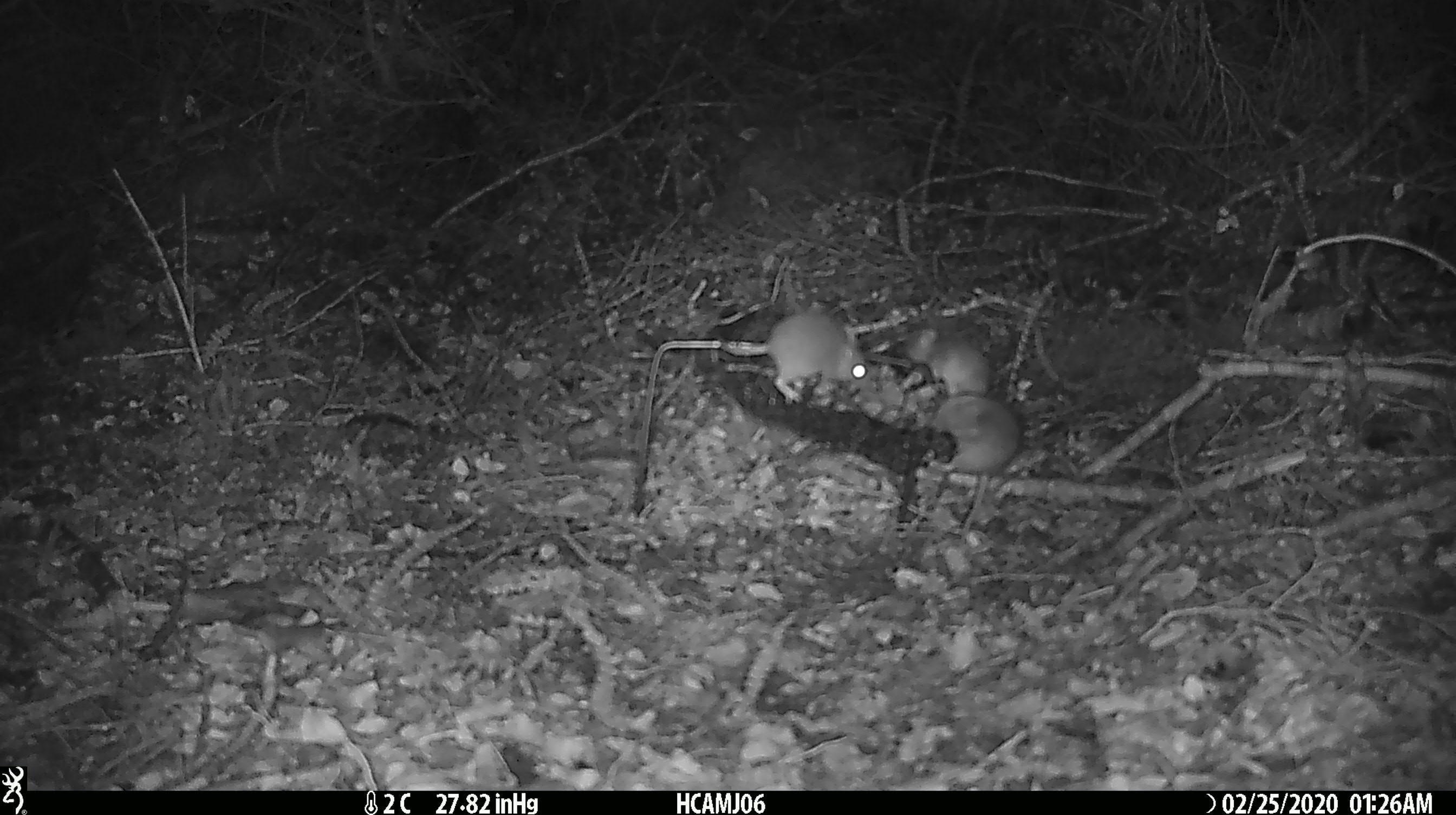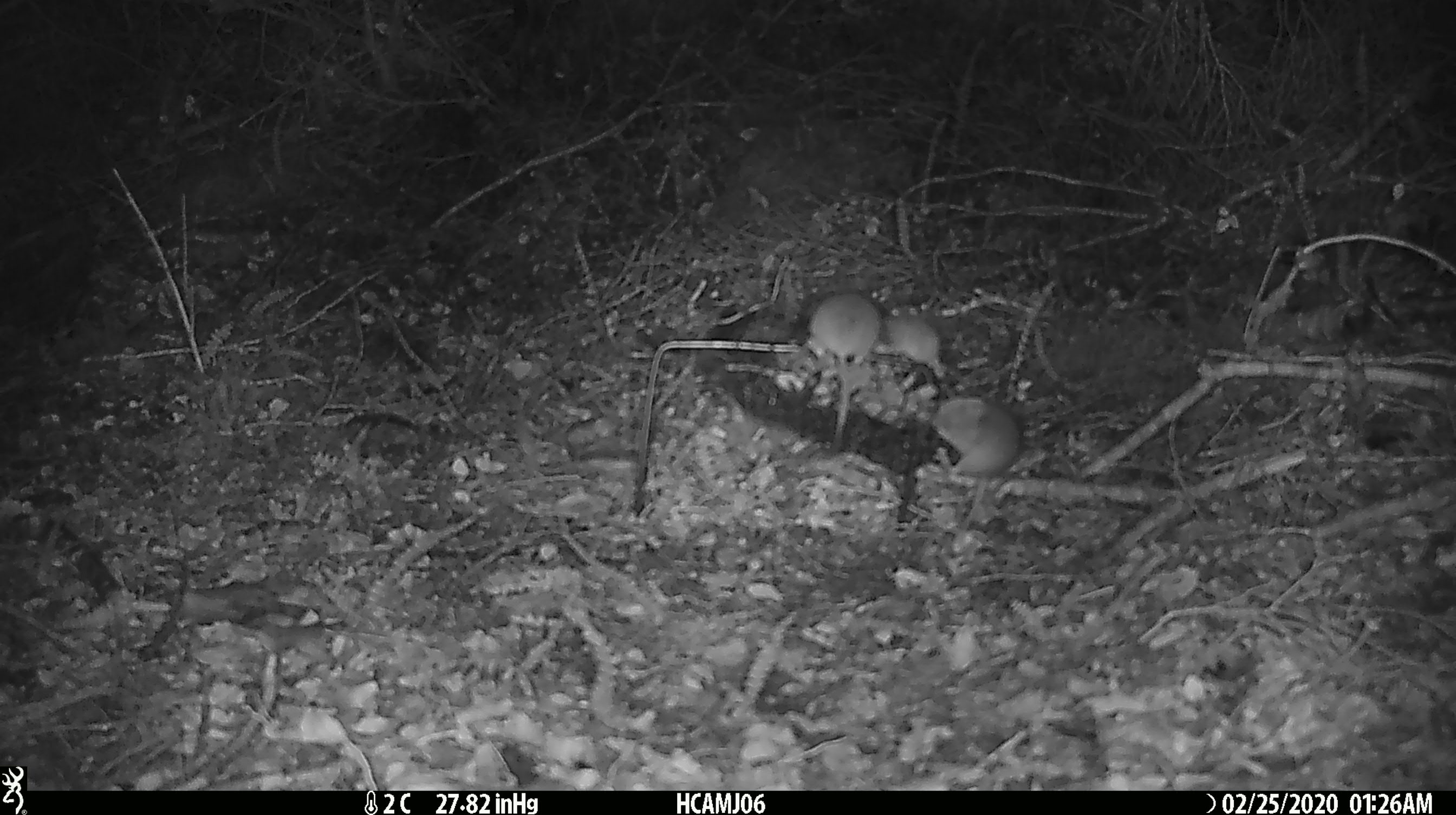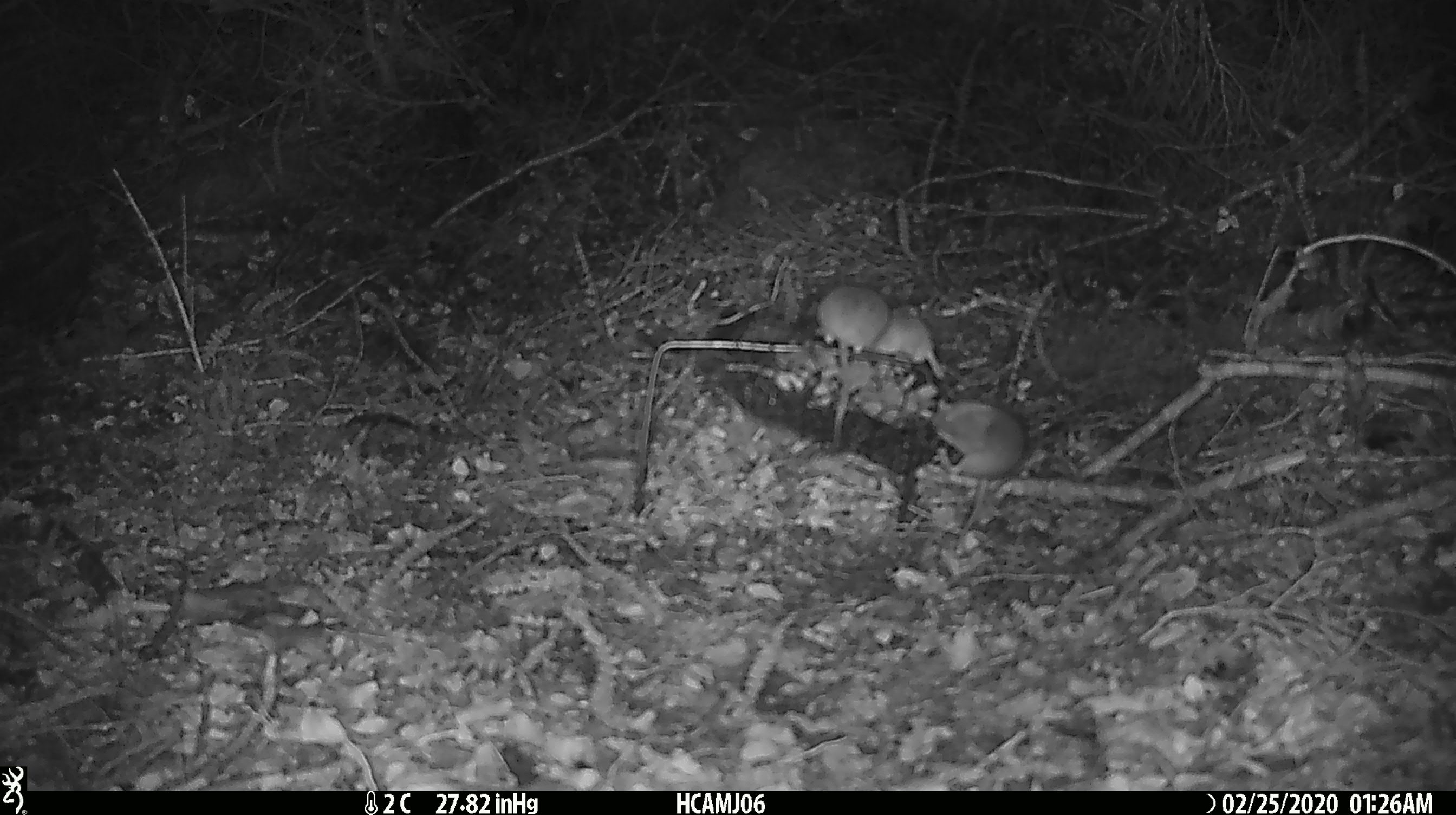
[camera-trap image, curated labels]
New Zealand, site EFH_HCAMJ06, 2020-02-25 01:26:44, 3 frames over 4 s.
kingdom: Animalia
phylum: Chordata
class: Mammalia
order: Rodentia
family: Muridae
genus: Mus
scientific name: Mus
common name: mouse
Mouse (Mus).